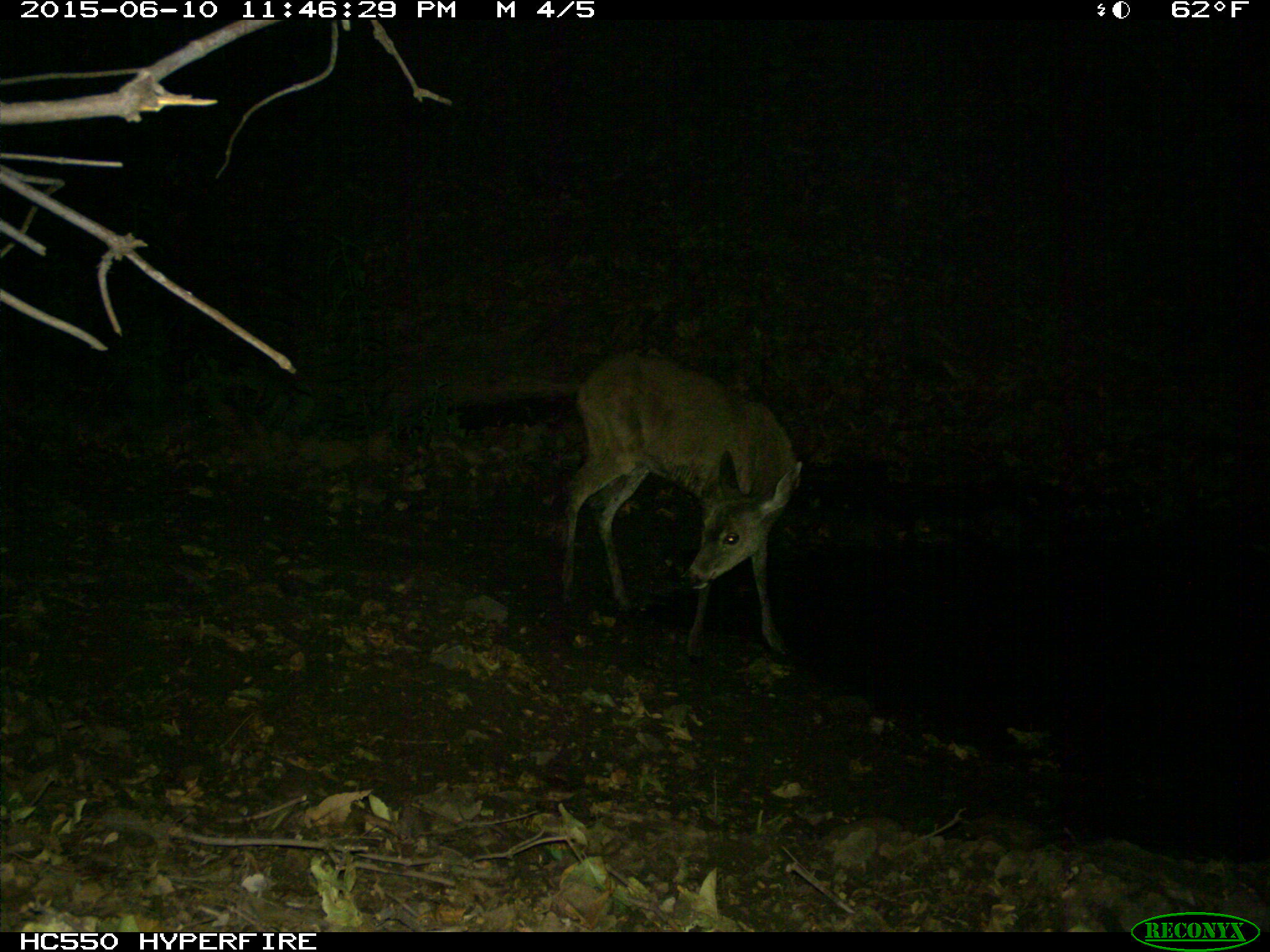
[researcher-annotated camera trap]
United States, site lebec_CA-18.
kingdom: Animalia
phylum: Chordata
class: Mammalia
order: Artiodactyla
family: Cervidae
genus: Odocoileus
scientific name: Odocoileus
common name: deer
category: unidentified deer